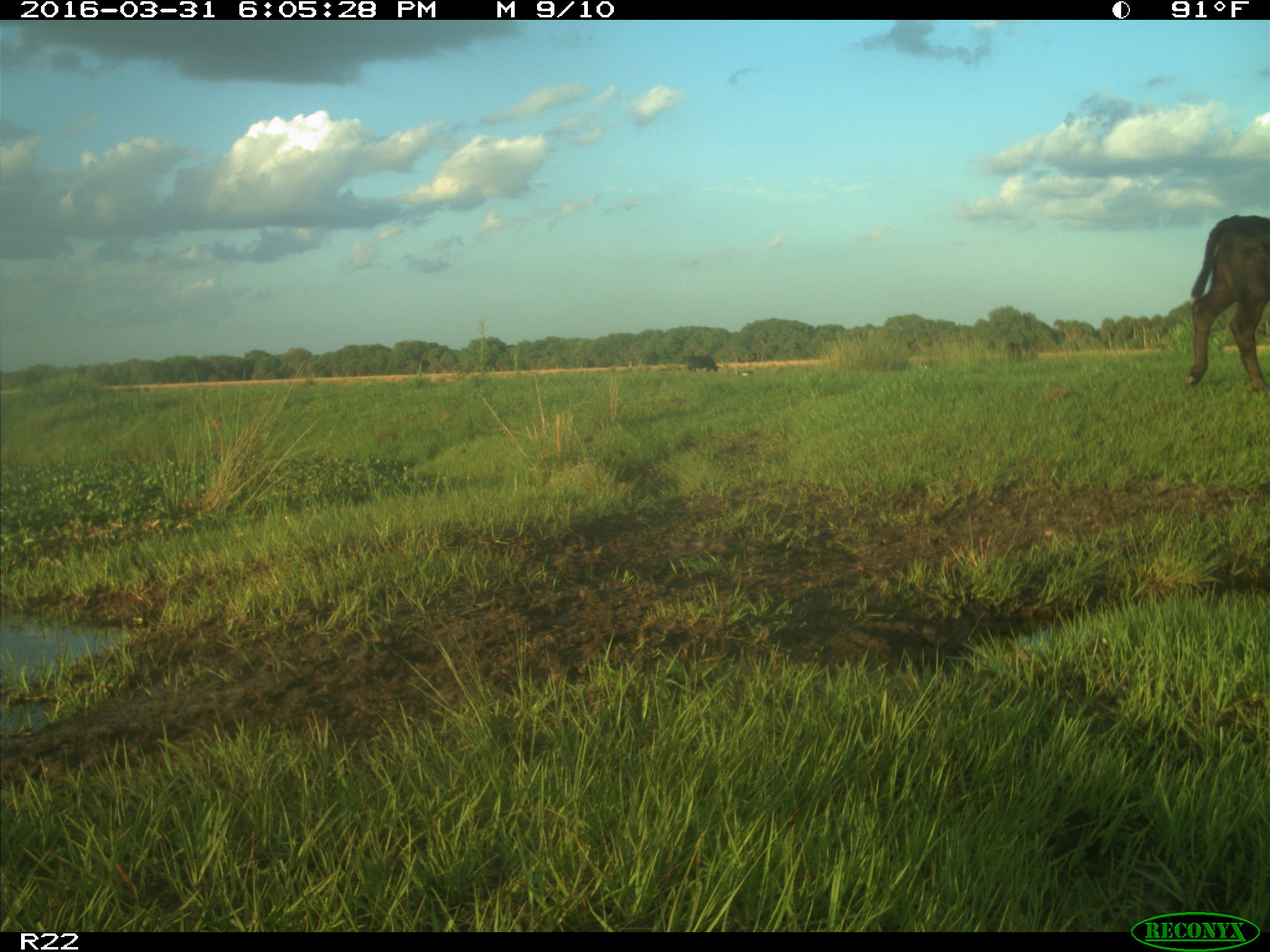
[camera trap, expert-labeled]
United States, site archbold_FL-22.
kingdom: Animalia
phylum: Chordata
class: Mammalia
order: Artiodactyla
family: Bovidae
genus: Bos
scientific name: Bos taurus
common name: domestic cow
Bos taurus (domestic cow).